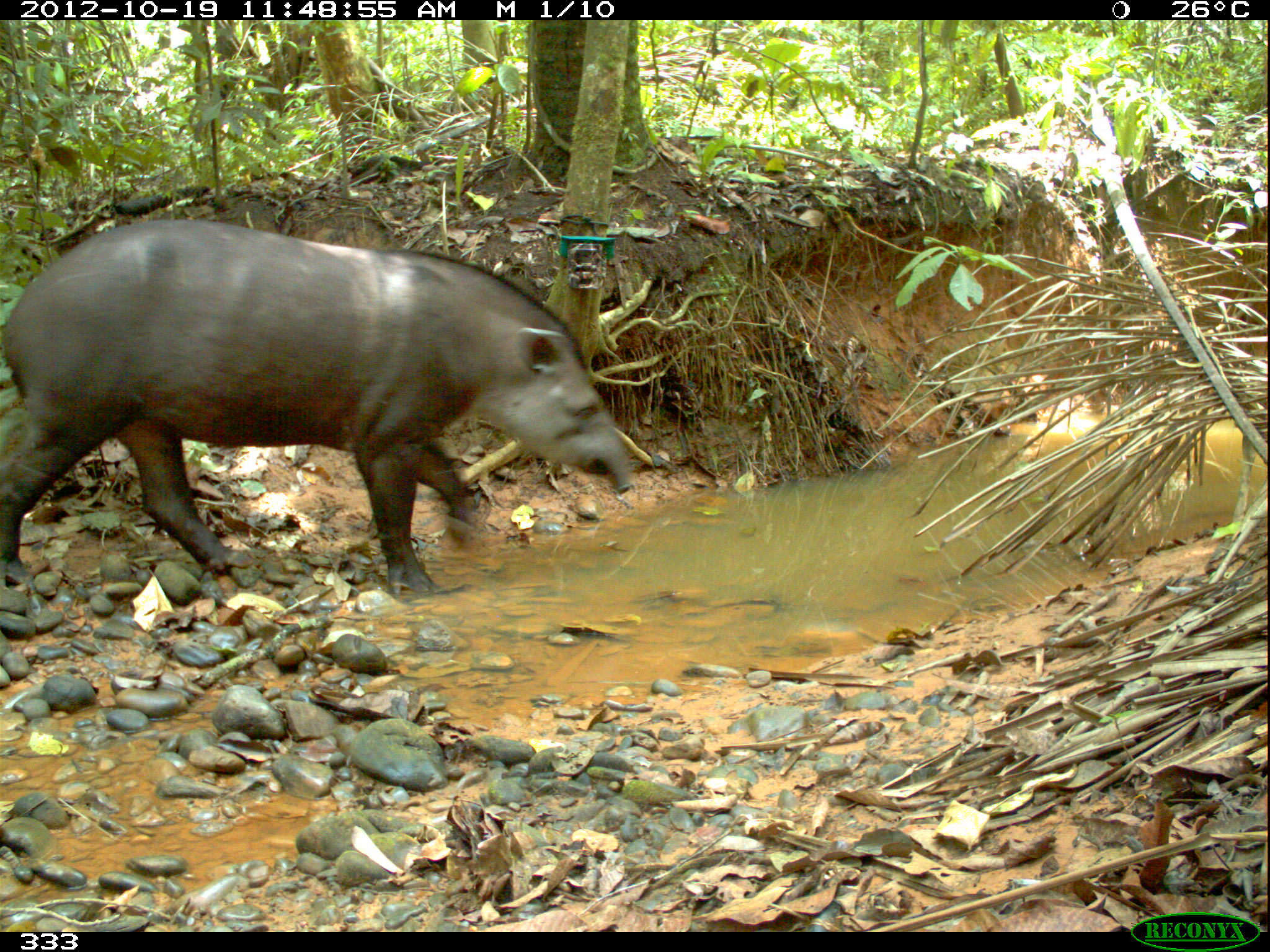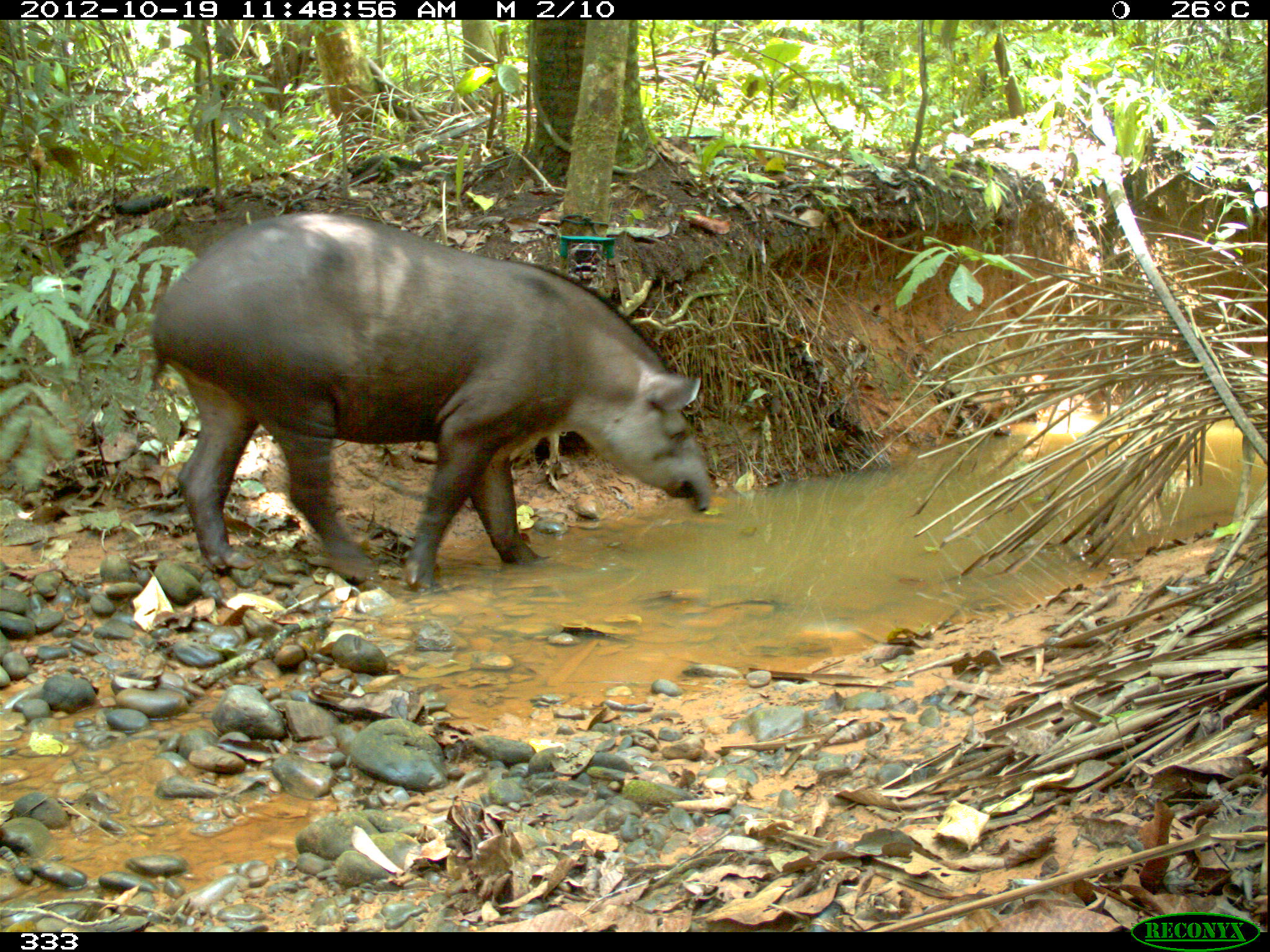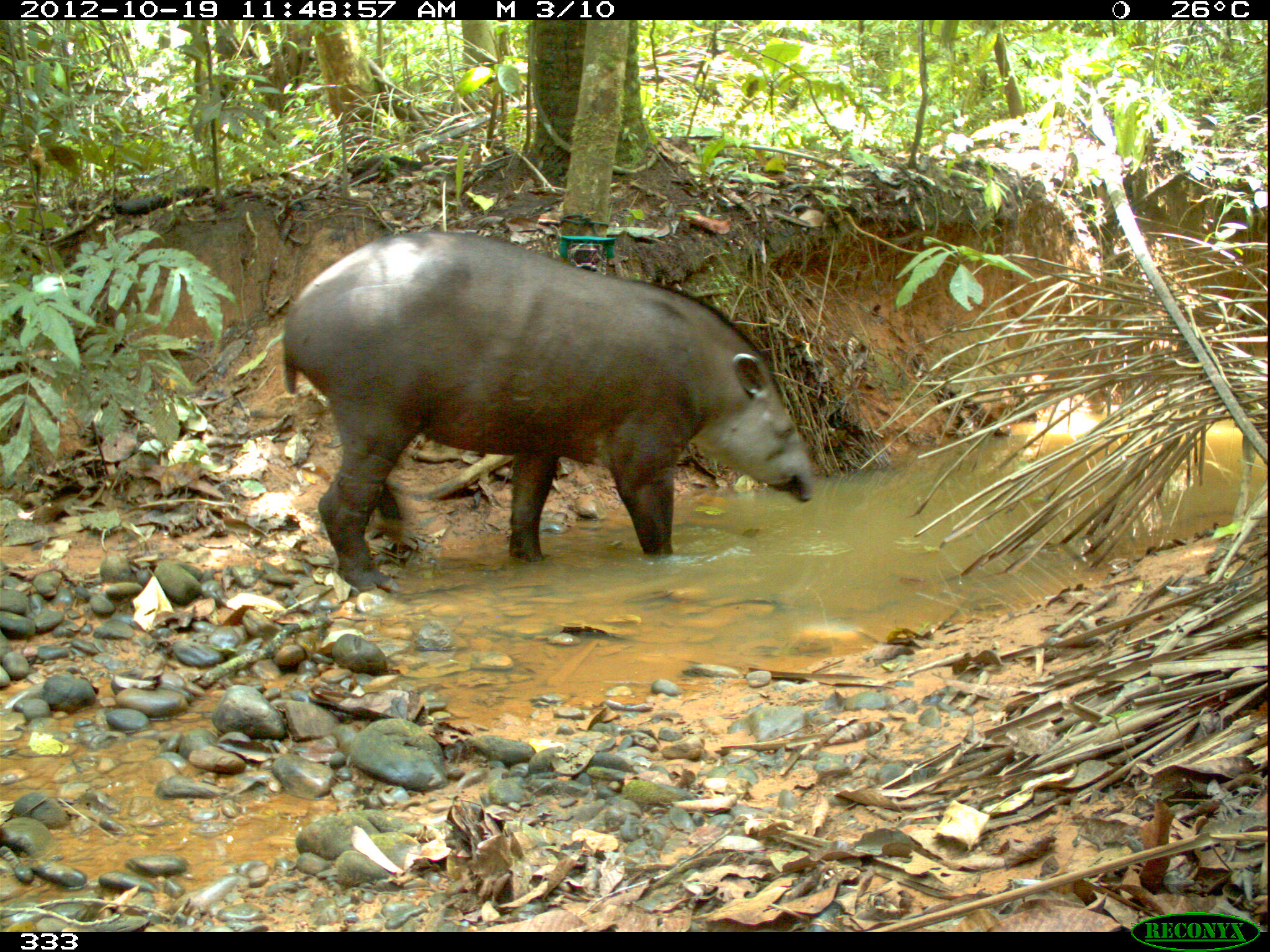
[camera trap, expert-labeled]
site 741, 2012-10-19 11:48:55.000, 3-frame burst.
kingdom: Animalia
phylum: Chordata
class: Mammalia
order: Perissodactyla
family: Tapiridae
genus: Tapirus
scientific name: Tapirus terrestris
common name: south american tapir